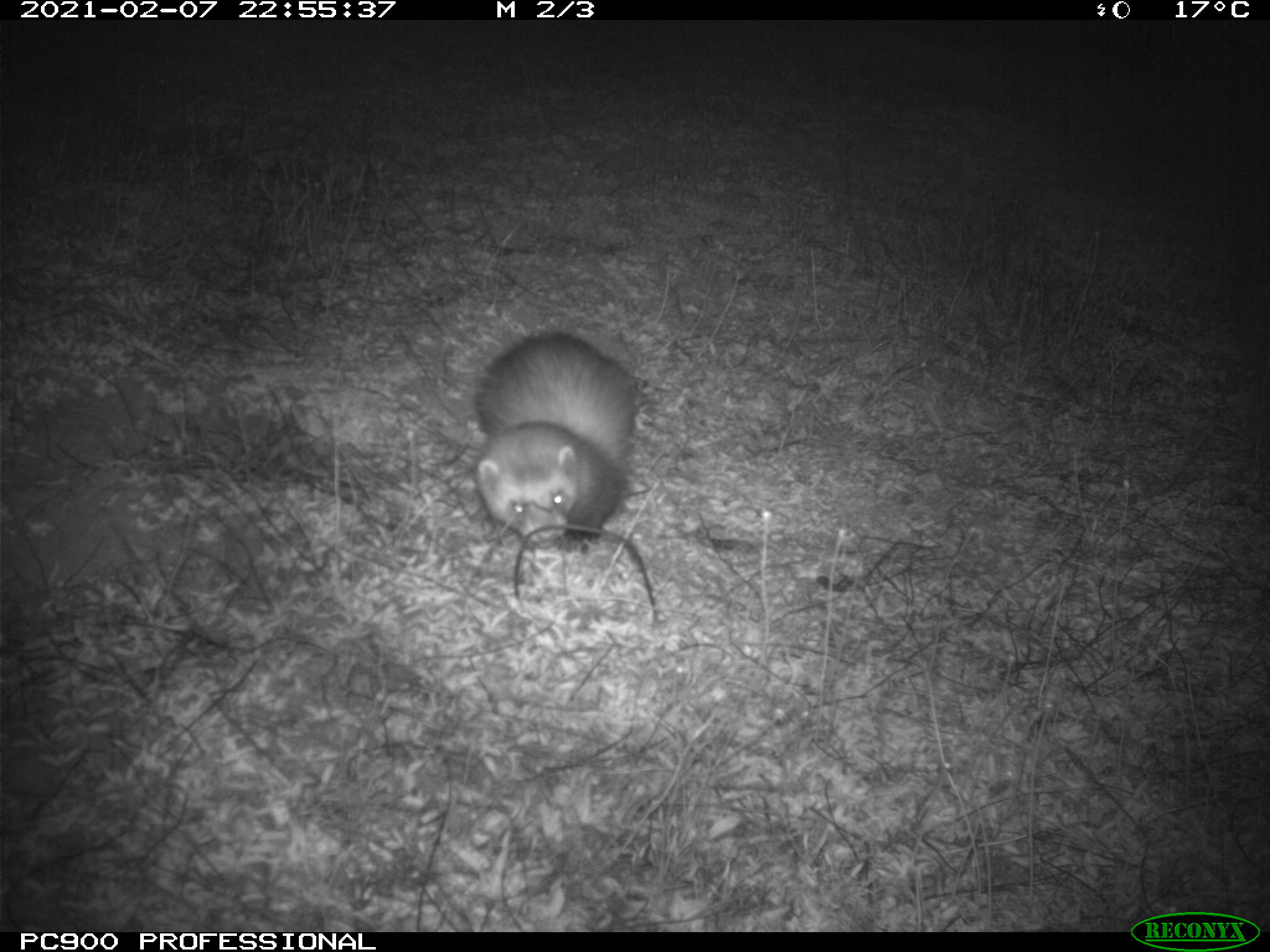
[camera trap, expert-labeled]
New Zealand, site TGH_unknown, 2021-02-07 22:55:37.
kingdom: Animalia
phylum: Chordata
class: Mammalia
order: Carnivora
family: Mustelidae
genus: Mustela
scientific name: Mustela furo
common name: ferret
Ferret (Mustela furo).